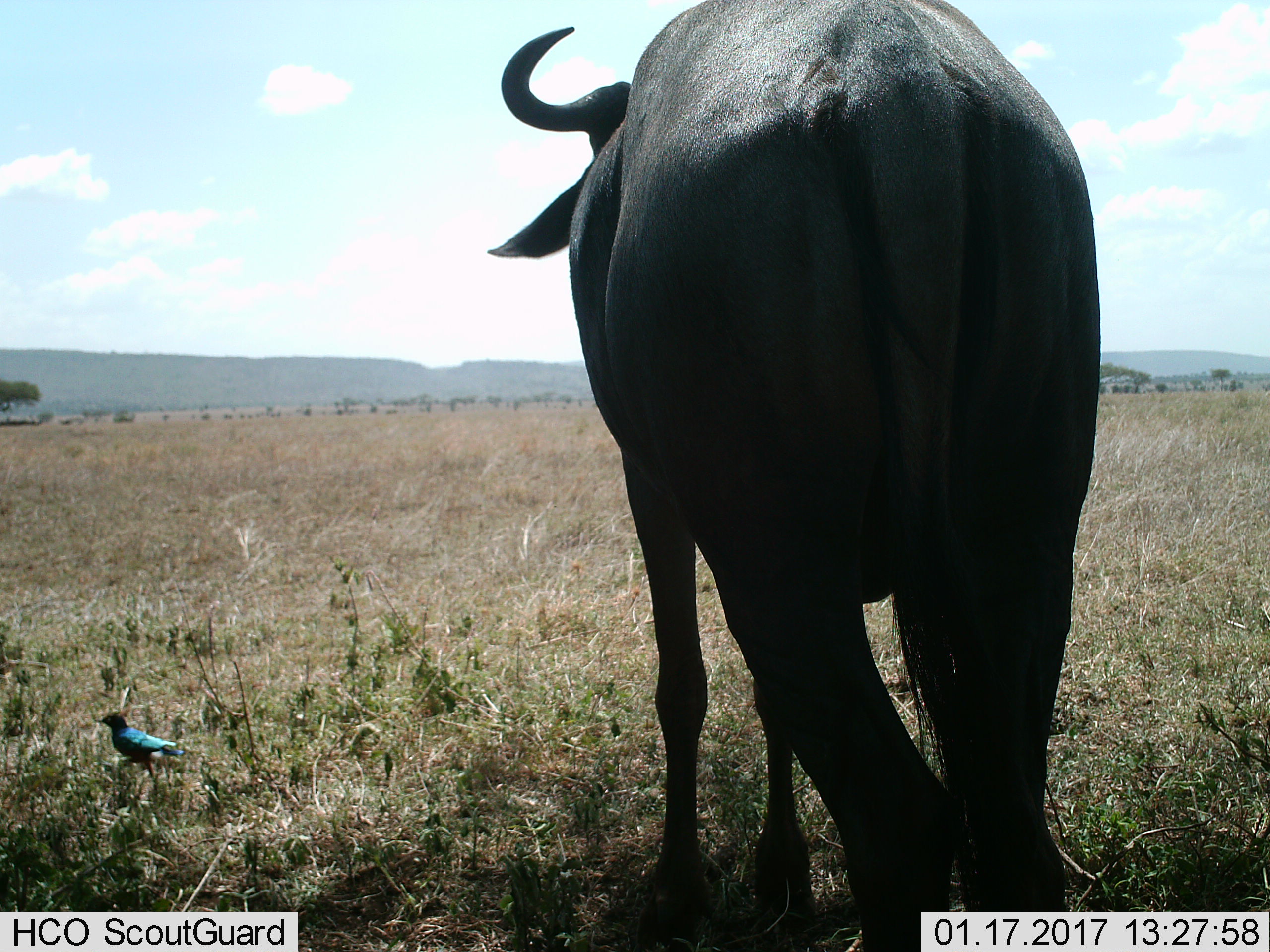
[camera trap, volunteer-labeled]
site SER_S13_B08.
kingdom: Animalia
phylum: Chordata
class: Mammalia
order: Artiodactyla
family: Bovidae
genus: Connochaetes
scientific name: Connochaetes taurinus taurinus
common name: blue wildebeest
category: wildebeestblue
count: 1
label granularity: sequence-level